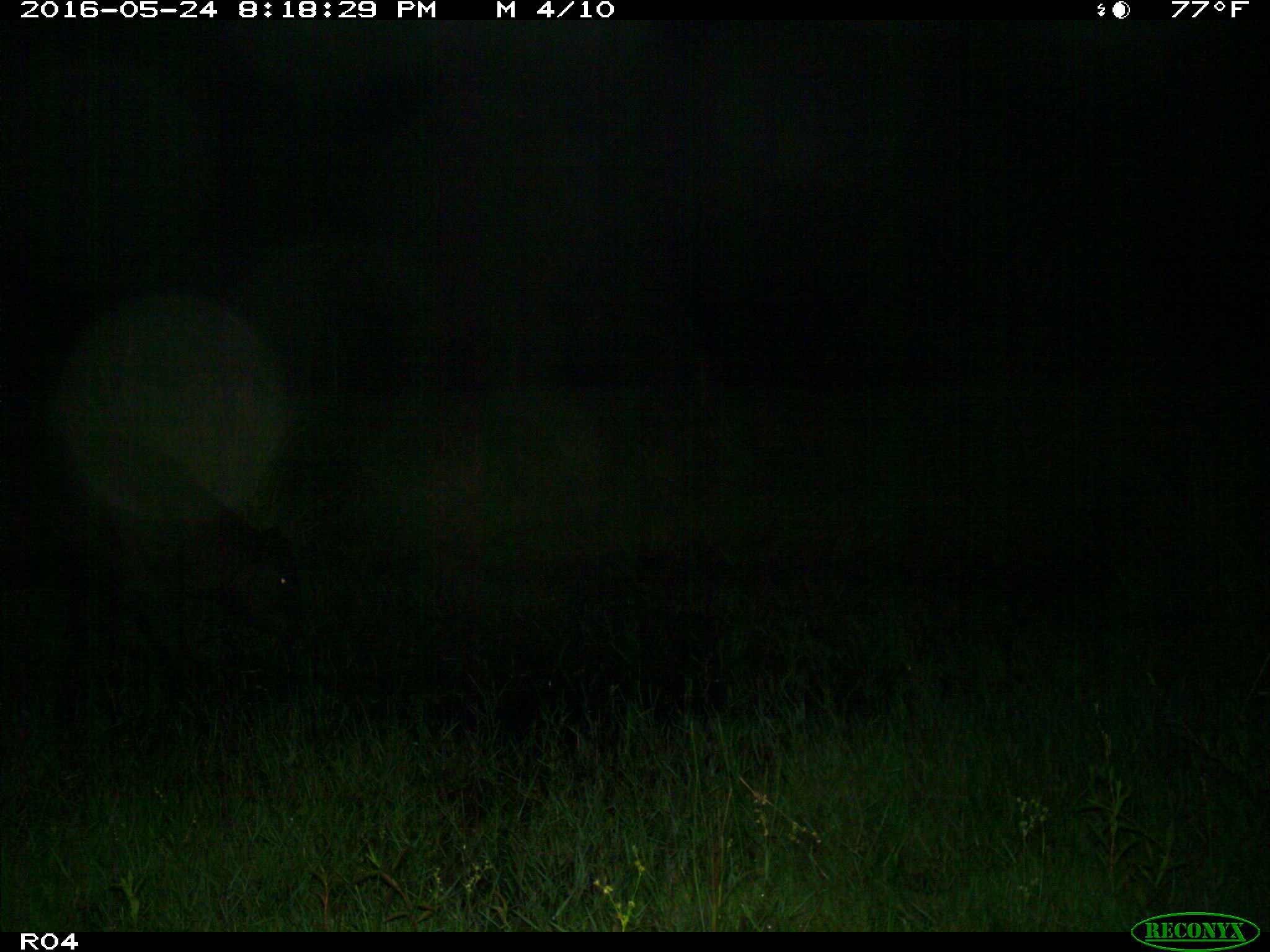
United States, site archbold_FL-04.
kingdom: Animalia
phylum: Chordata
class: Mammalia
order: Artiodactyla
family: Bovidae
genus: Bos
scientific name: Bos taurus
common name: domestic cow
Bos taurus (domestic cow).